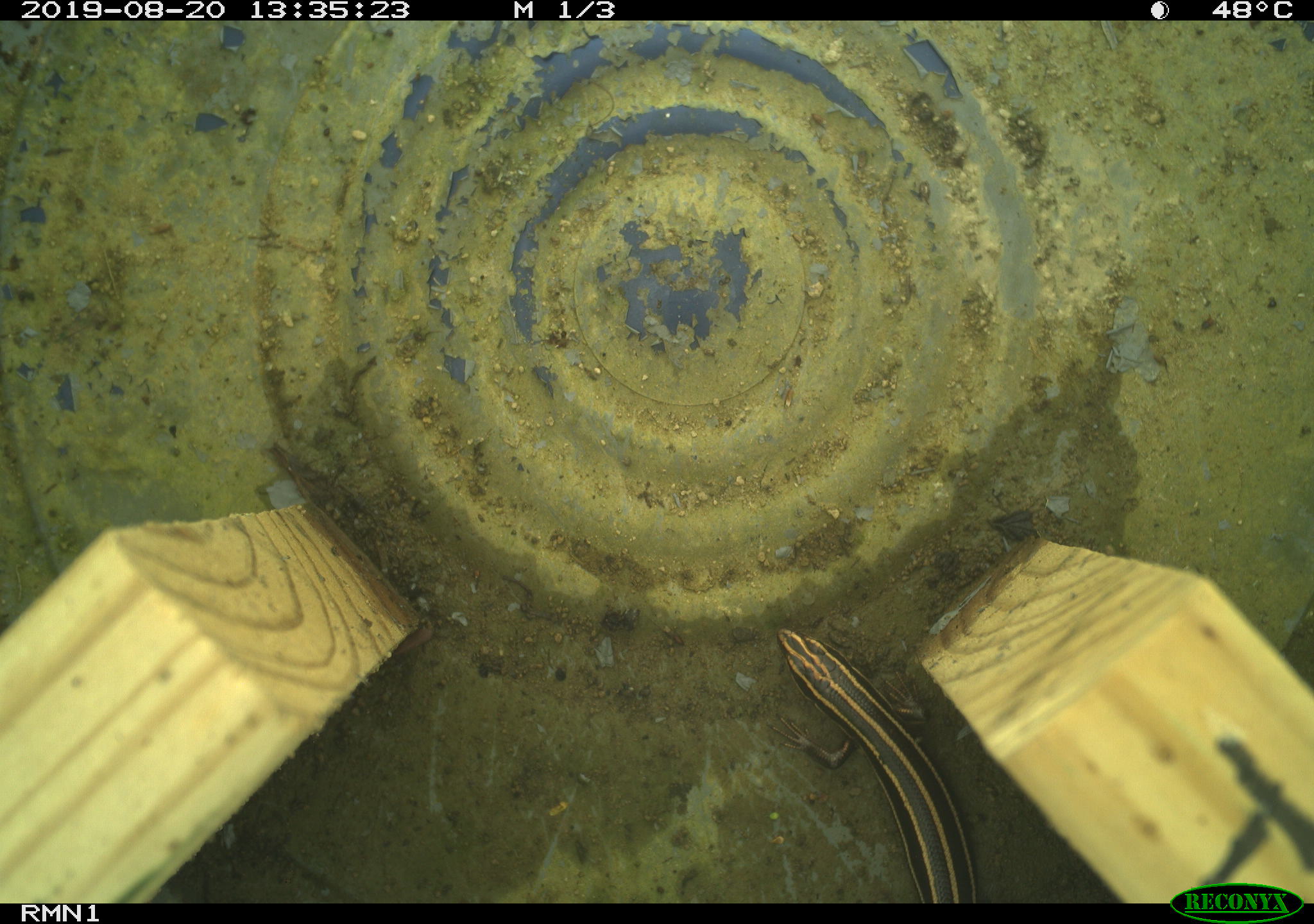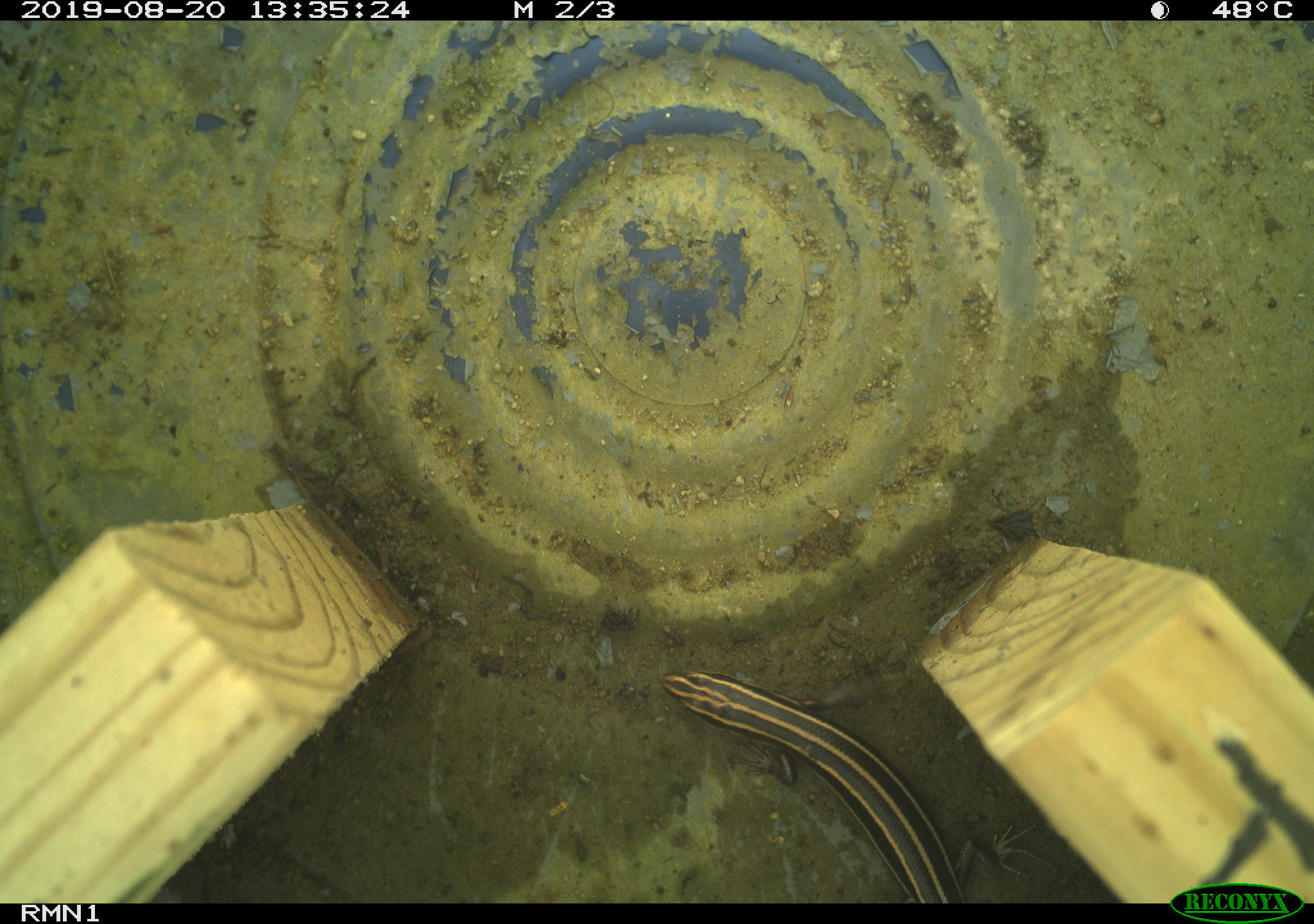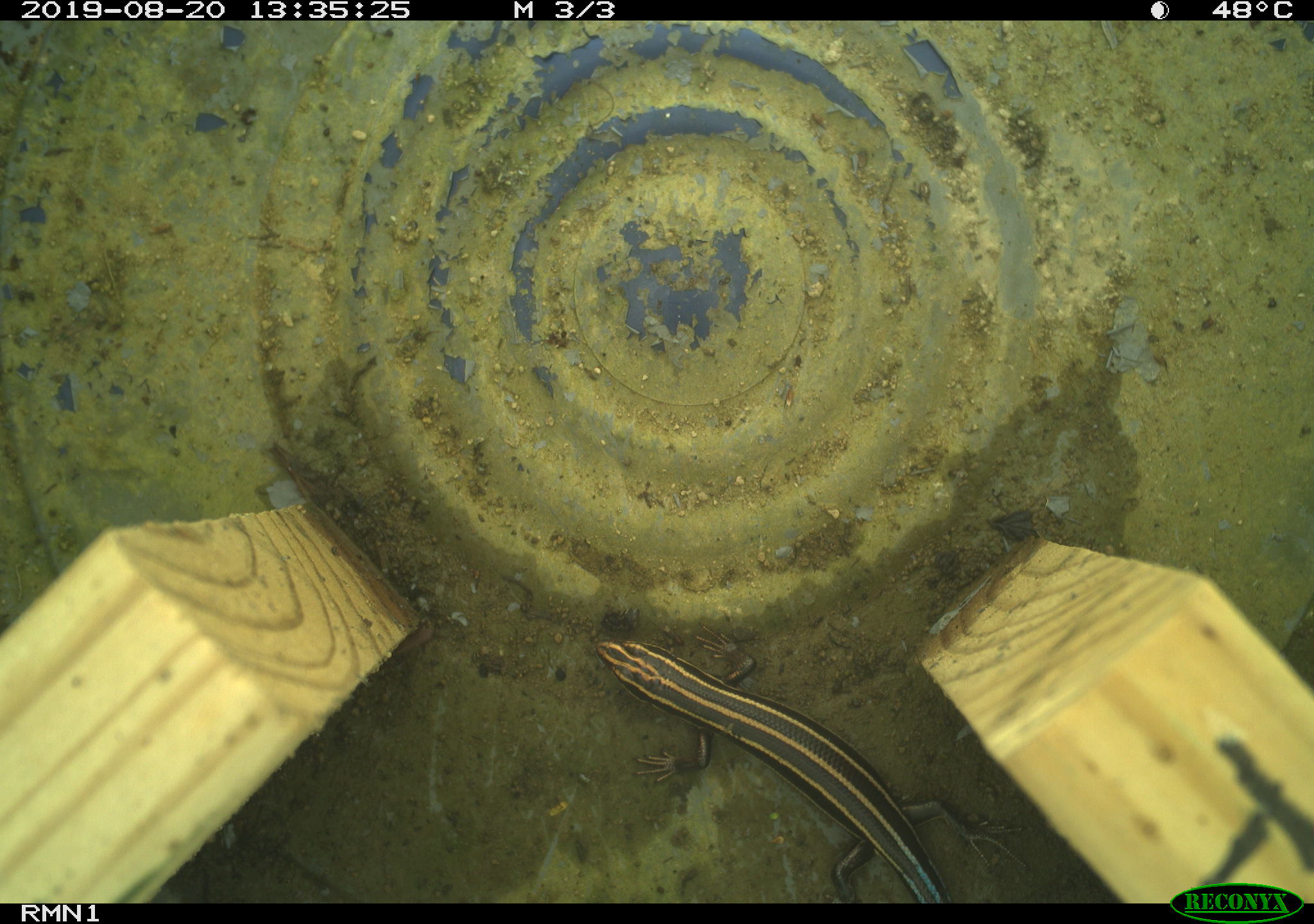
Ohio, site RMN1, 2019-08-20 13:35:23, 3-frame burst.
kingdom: Animalia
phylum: Chordata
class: Reptilia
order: Squamata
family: Scincidae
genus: Plestiodon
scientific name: Plestiodon fasciatus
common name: common five-lined skink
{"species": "common five-lined skink (Plestiodon fasciatus)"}